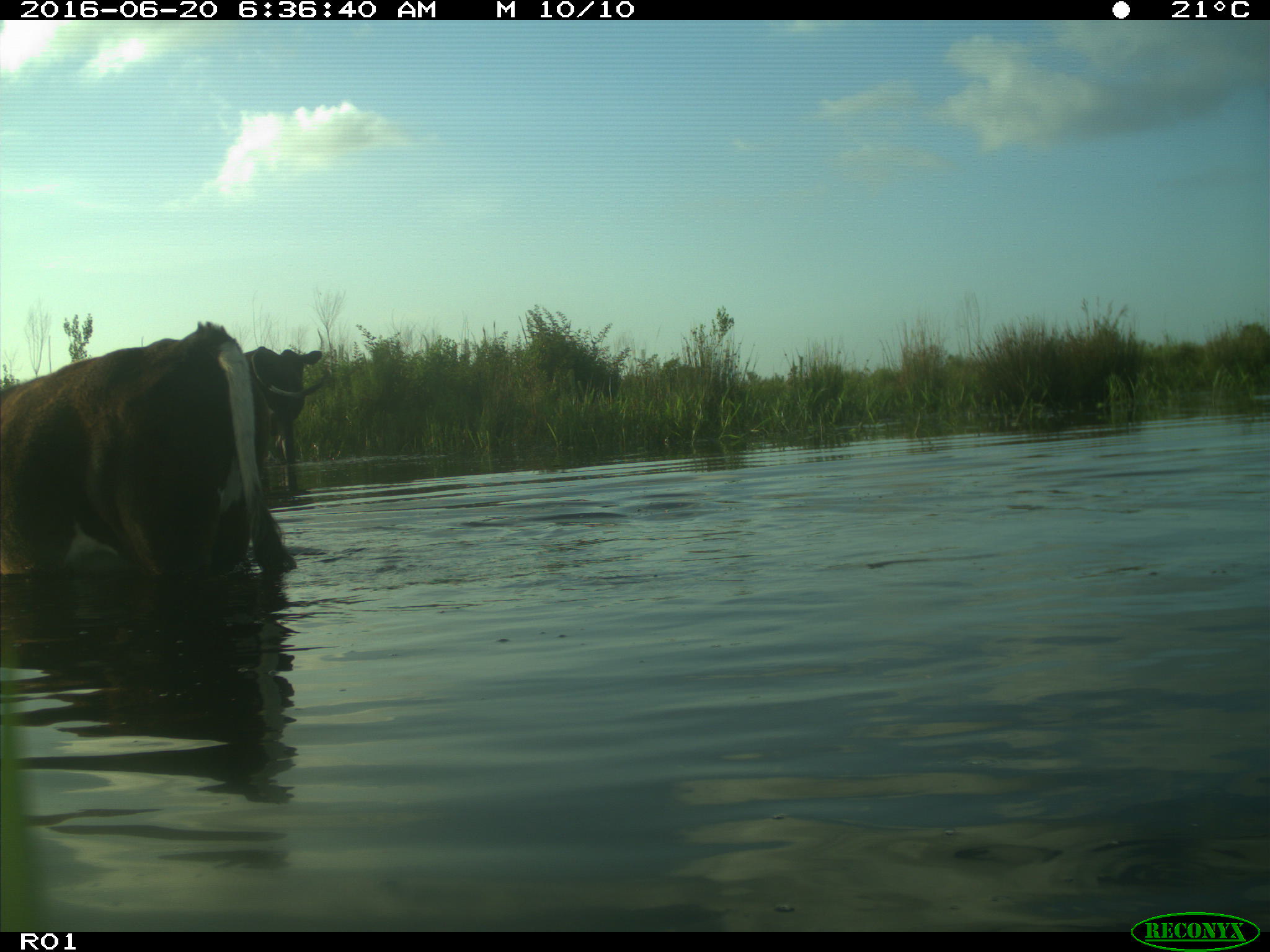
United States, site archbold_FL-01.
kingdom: Animalia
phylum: Chordata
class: Mammalia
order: Artiodactyla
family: Bovidae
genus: Bos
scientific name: Bos taurus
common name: domestic cow